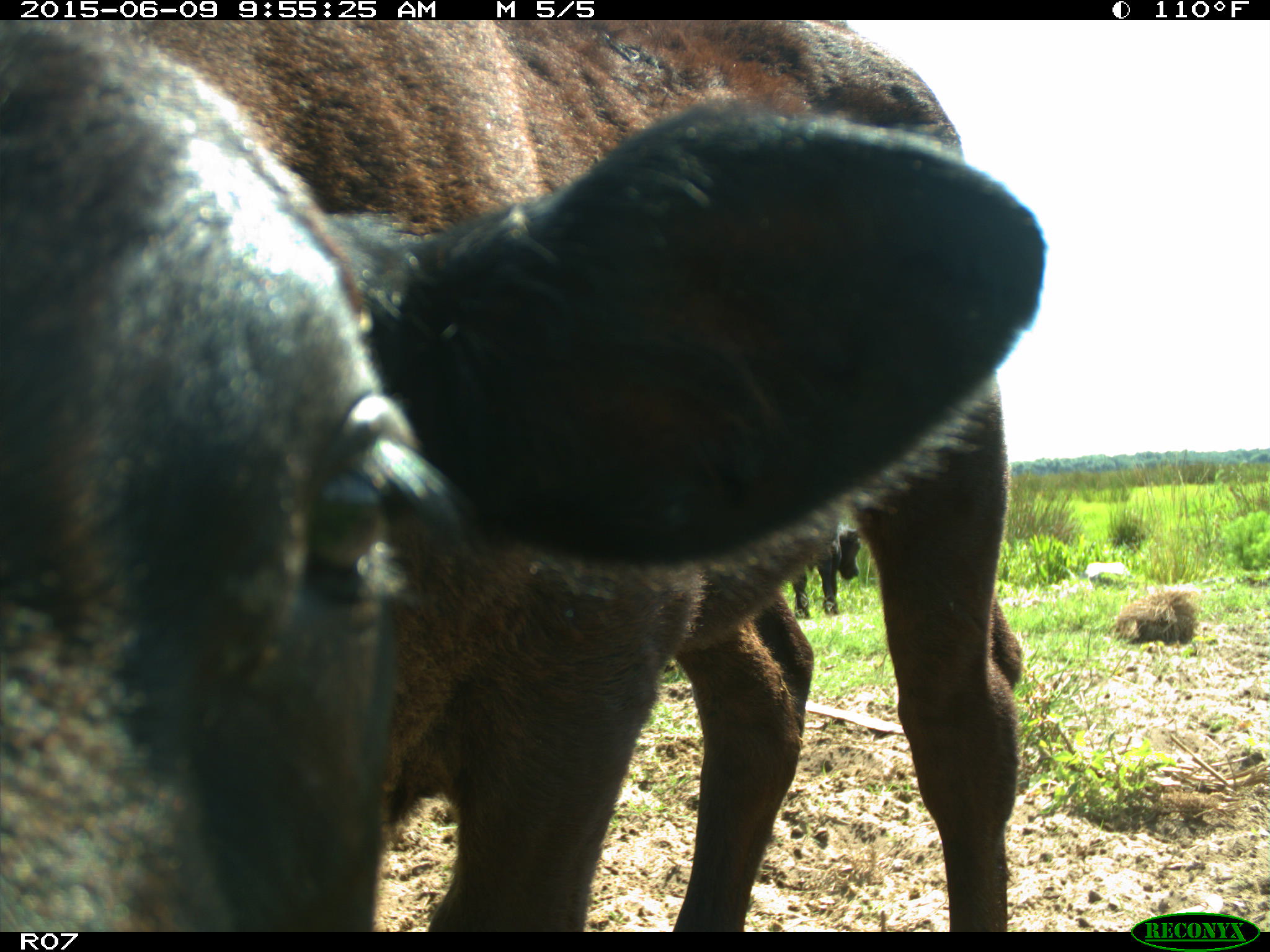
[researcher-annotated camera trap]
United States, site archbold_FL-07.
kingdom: Animalia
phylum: Chordata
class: Mammalia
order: Artiodactyla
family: Bovidae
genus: Bos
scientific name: Bos taurus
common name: domestic cow